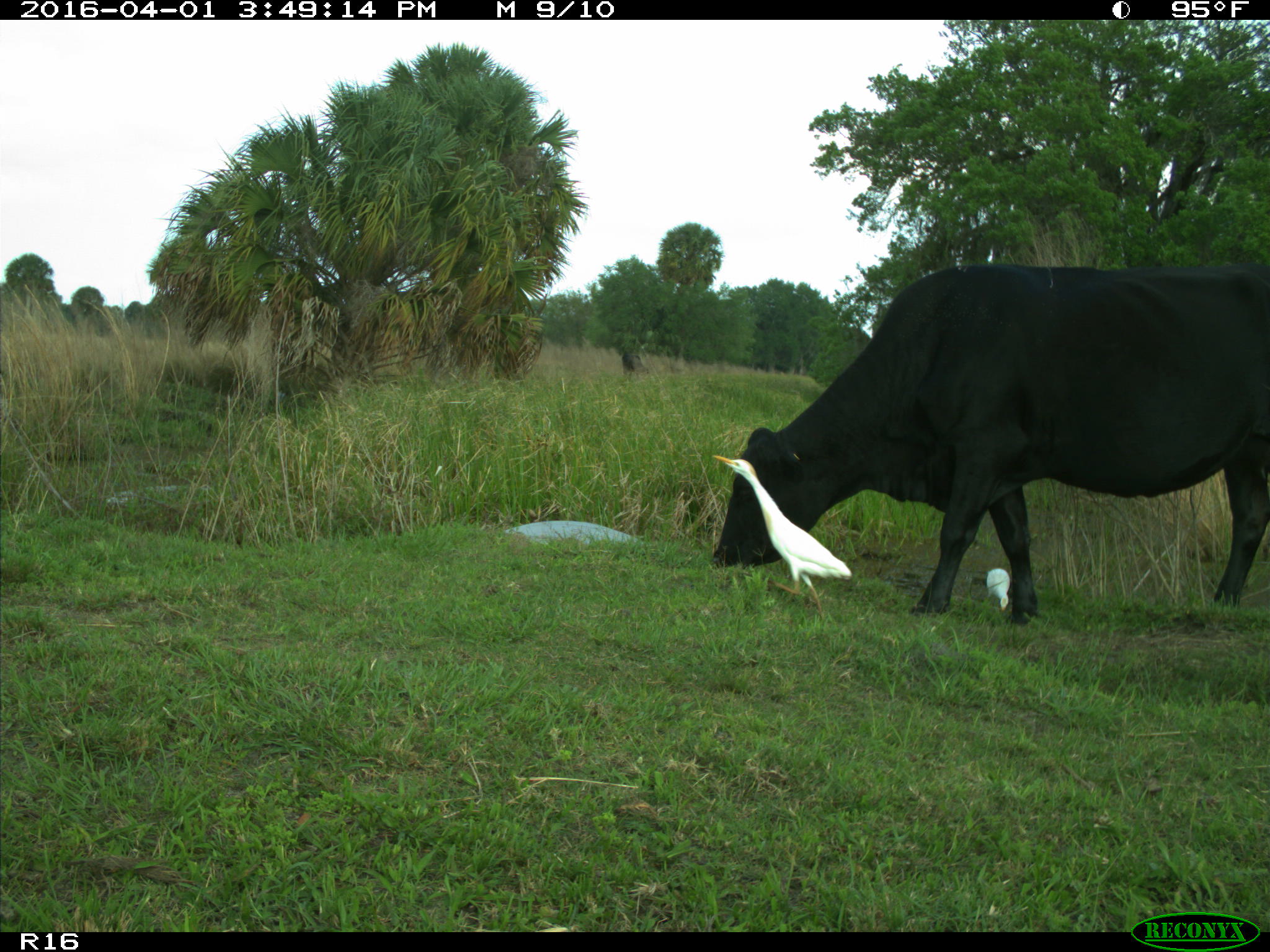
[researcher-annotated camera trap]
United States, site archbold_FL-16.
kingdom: Animalia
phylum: Chordata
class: Mammalia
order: Artiodactyla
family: Bovidae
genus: Bos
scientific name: Bos taurus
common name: domestic cow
Bos taurus (domestic cow).